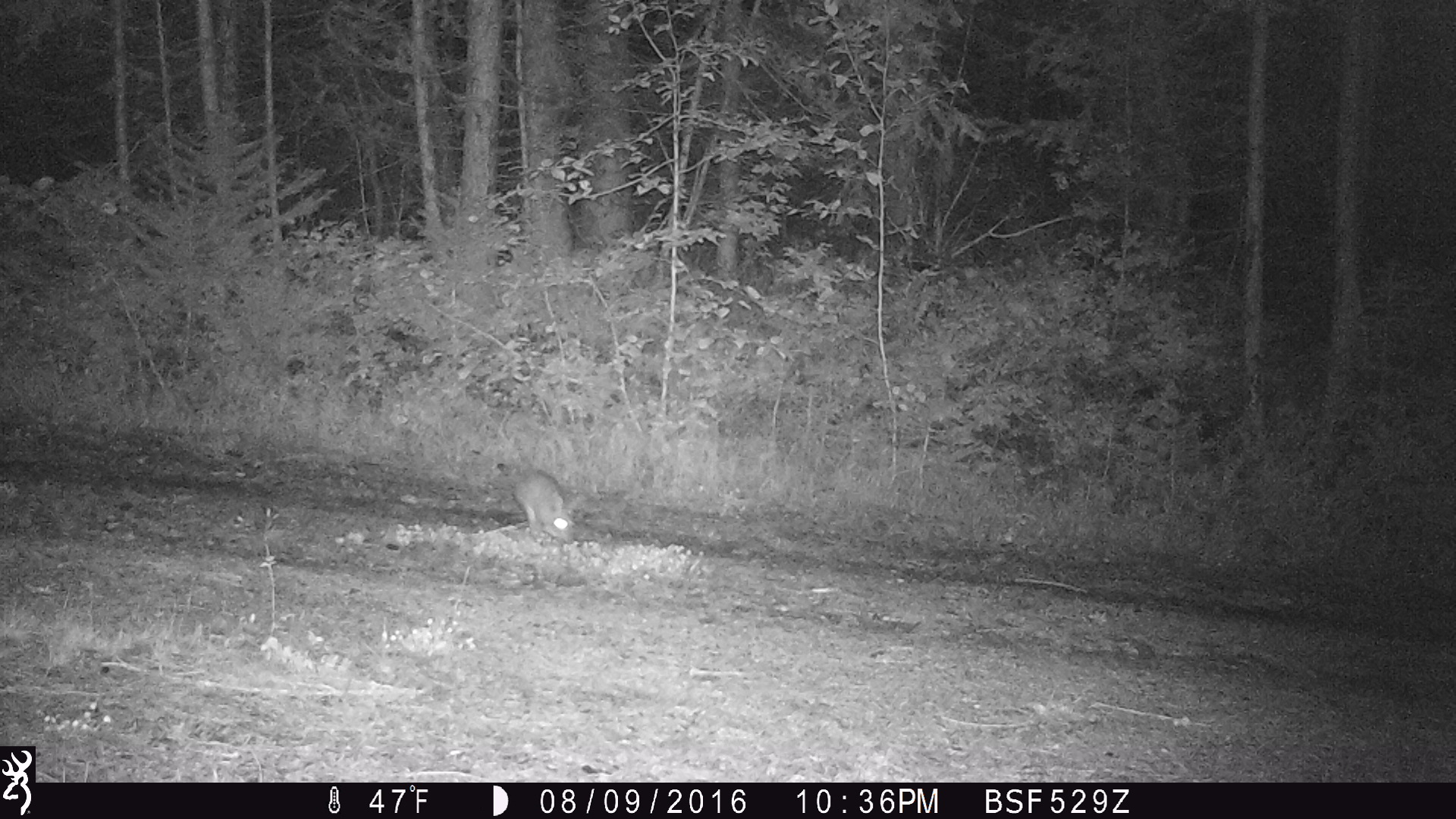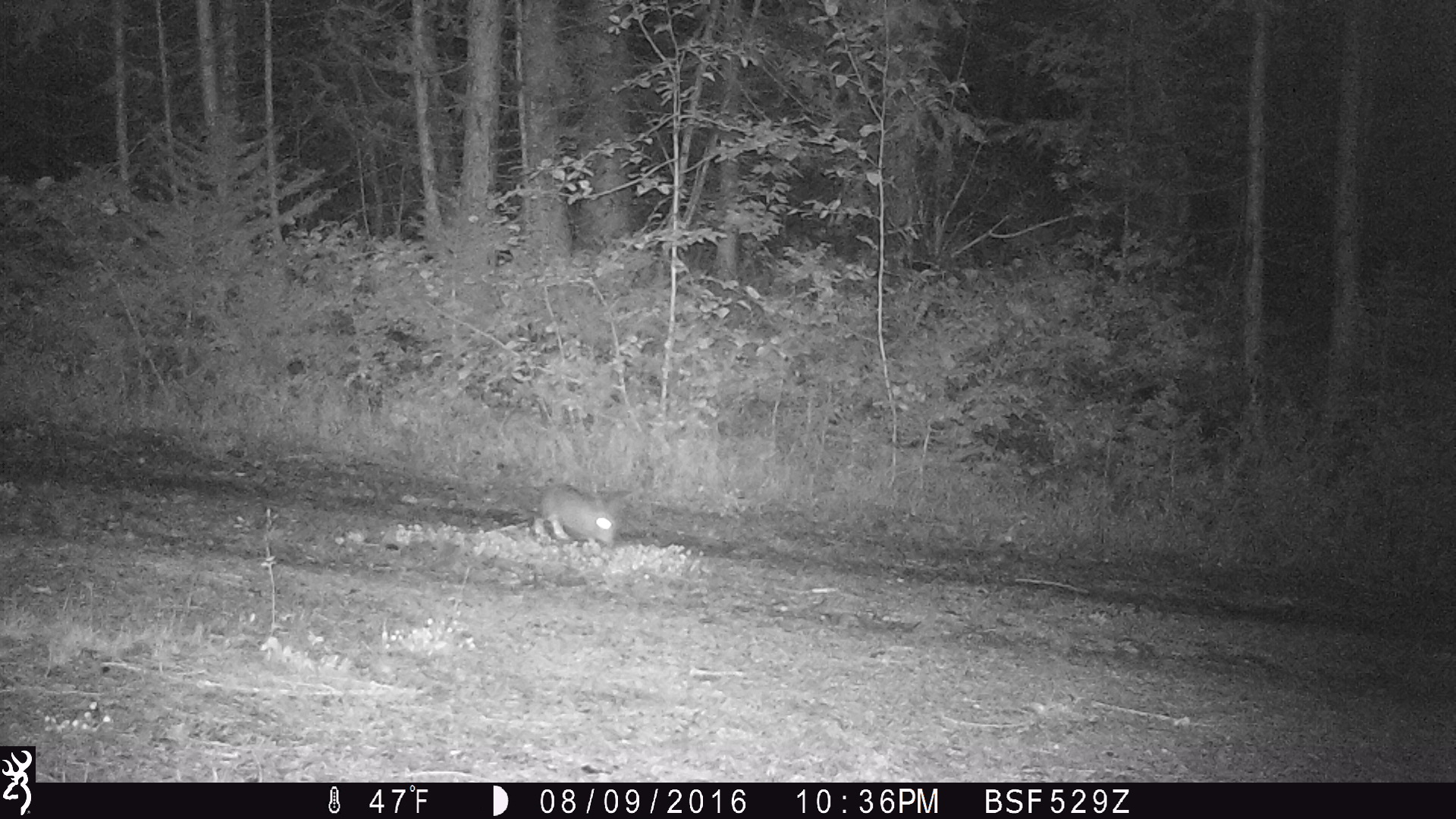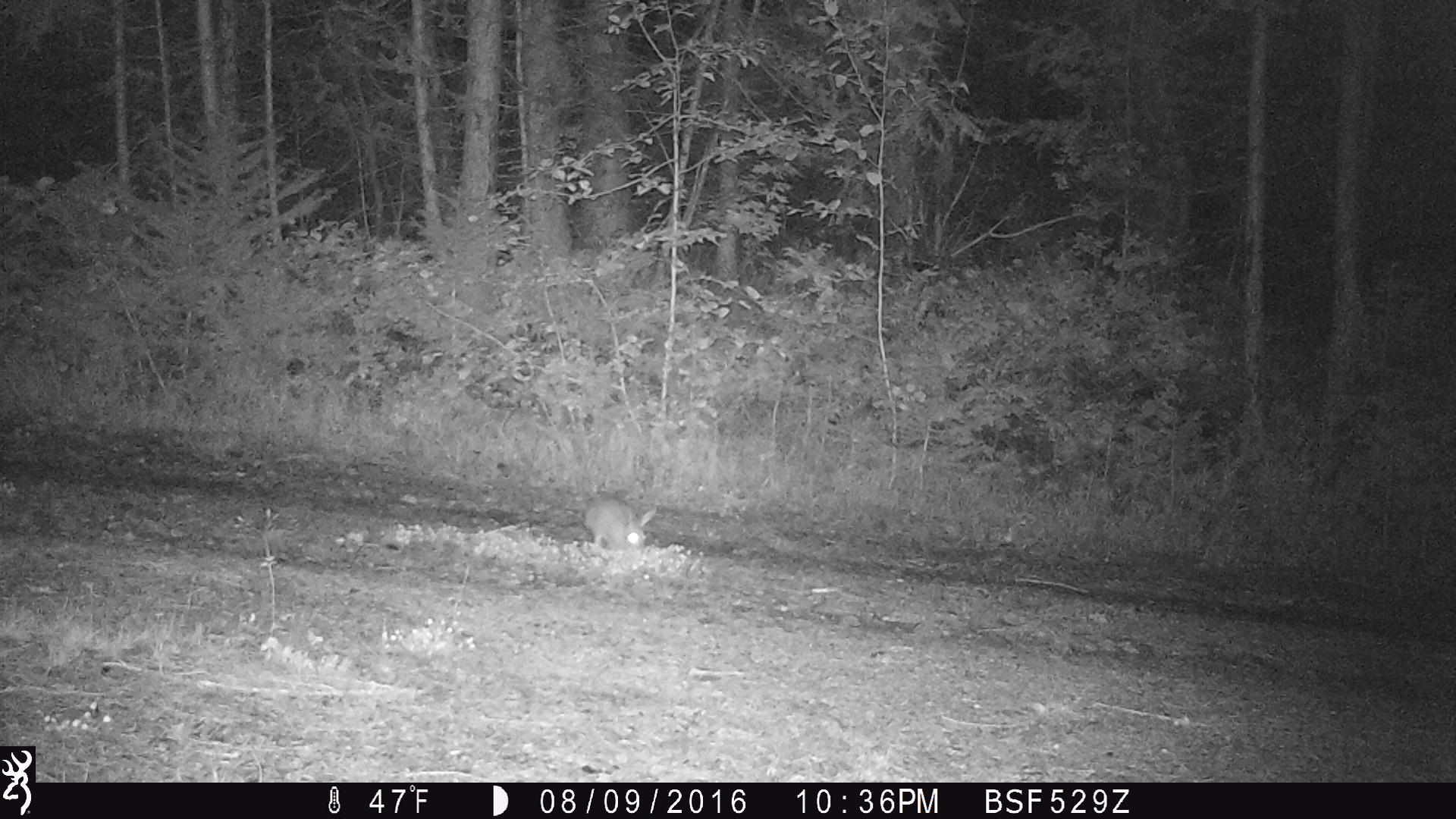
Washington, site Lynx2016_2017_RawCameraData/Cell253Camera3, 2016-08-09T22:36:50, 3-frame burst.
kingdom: Animalia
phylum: Chordata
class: Mammalia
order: Lagomorpha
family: Leporidae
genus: Lepus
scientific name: Lepus americanus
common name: snowshoe hare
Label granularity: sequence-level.